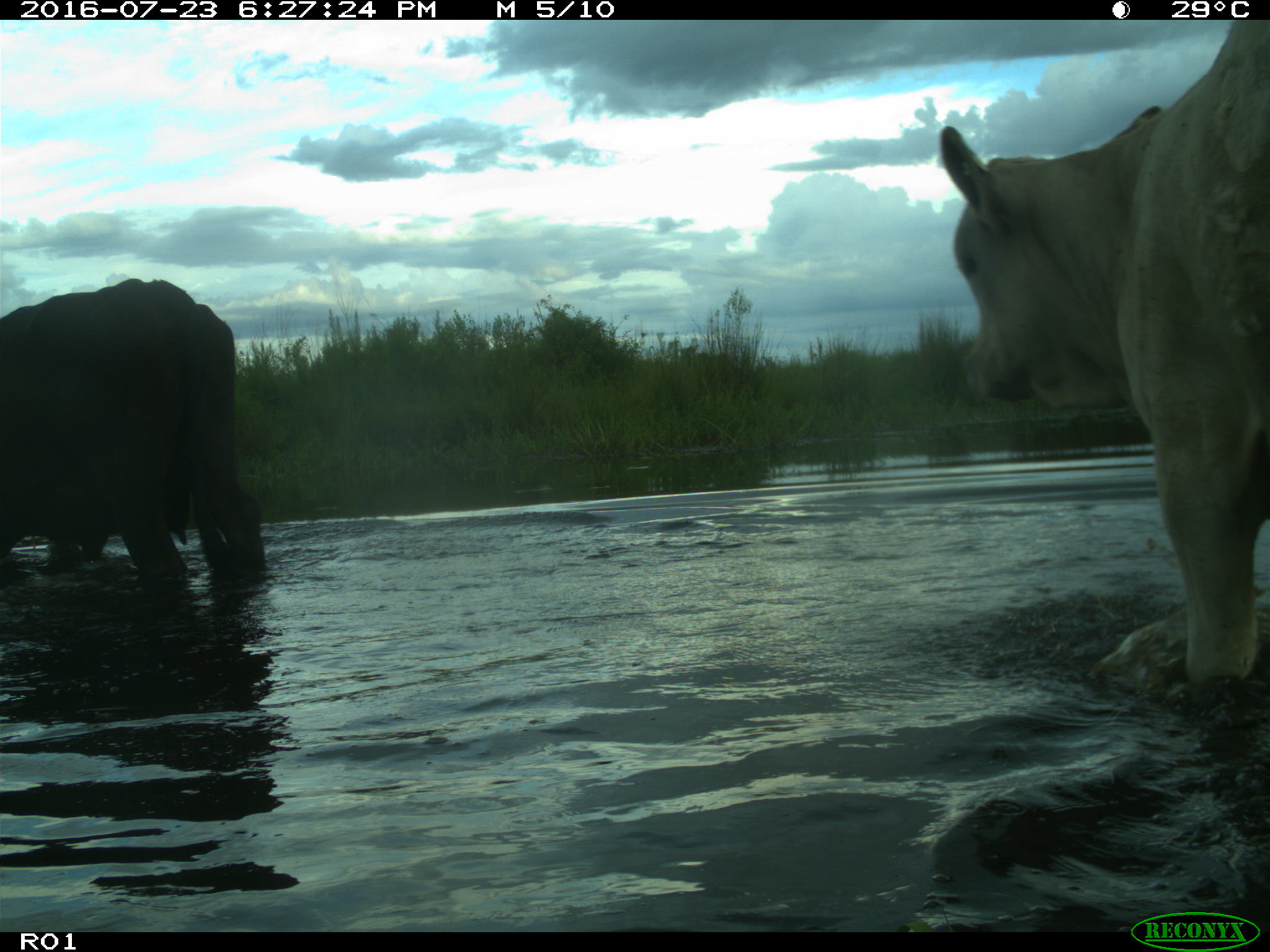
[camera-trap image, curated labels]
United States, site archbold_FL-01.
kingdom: Animalia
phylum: Chordata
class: Mammalia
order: Artiodactyla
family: Bovidae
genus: Bos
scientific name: Bos taurus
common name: domestic cow